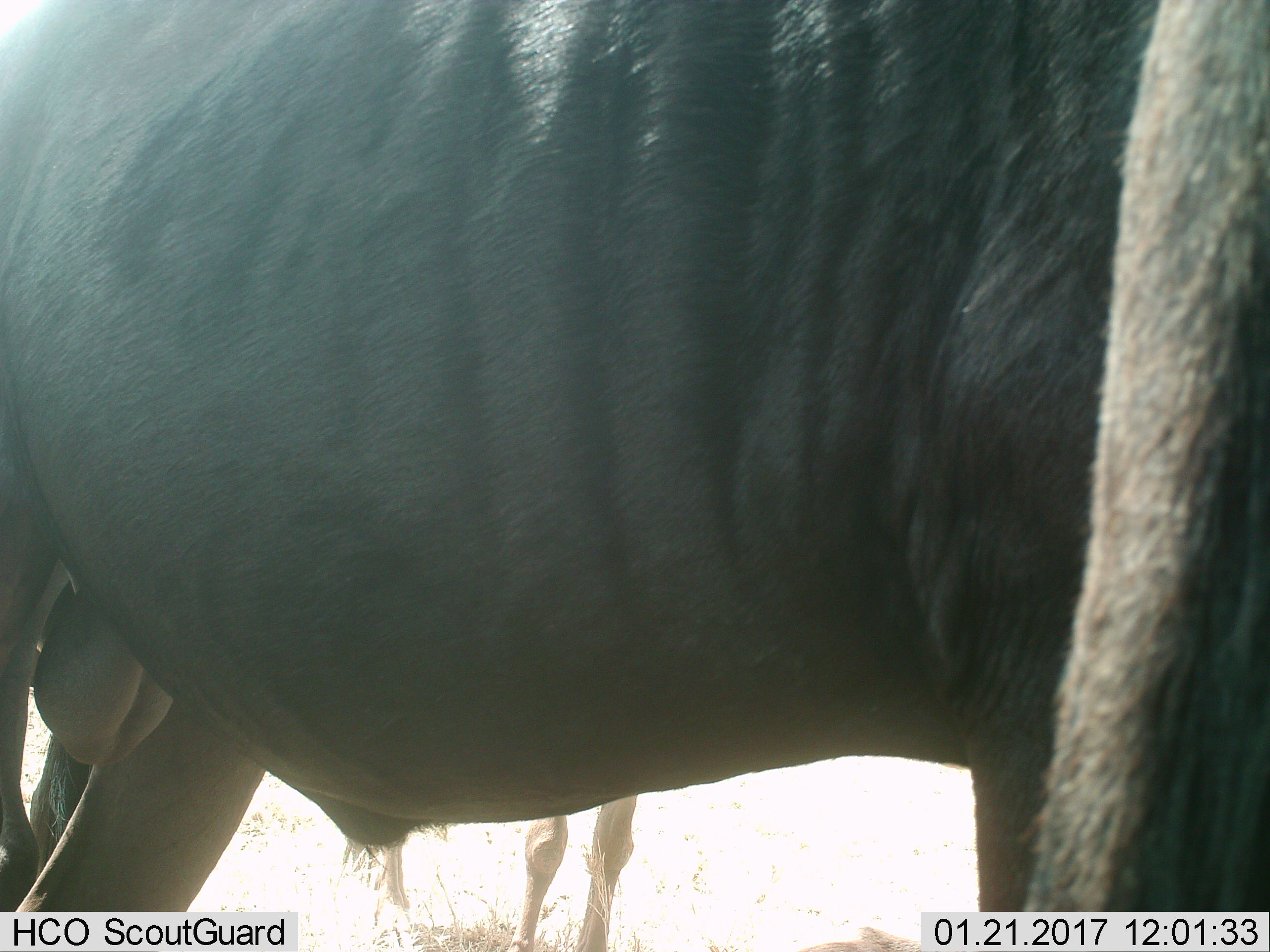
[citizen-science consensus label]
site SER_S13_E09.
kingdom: Animalia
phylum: Chordata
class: Mammalia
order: Artiodactyla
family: Bovidae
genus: Connochaetes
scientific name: Connochaetes taurinus taurinus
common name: blue wildebeest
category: wildebeestblue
Wildebeestblue (blue wildebeest) (Connochaetes taurinus taurinus), count 2. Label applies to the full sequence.